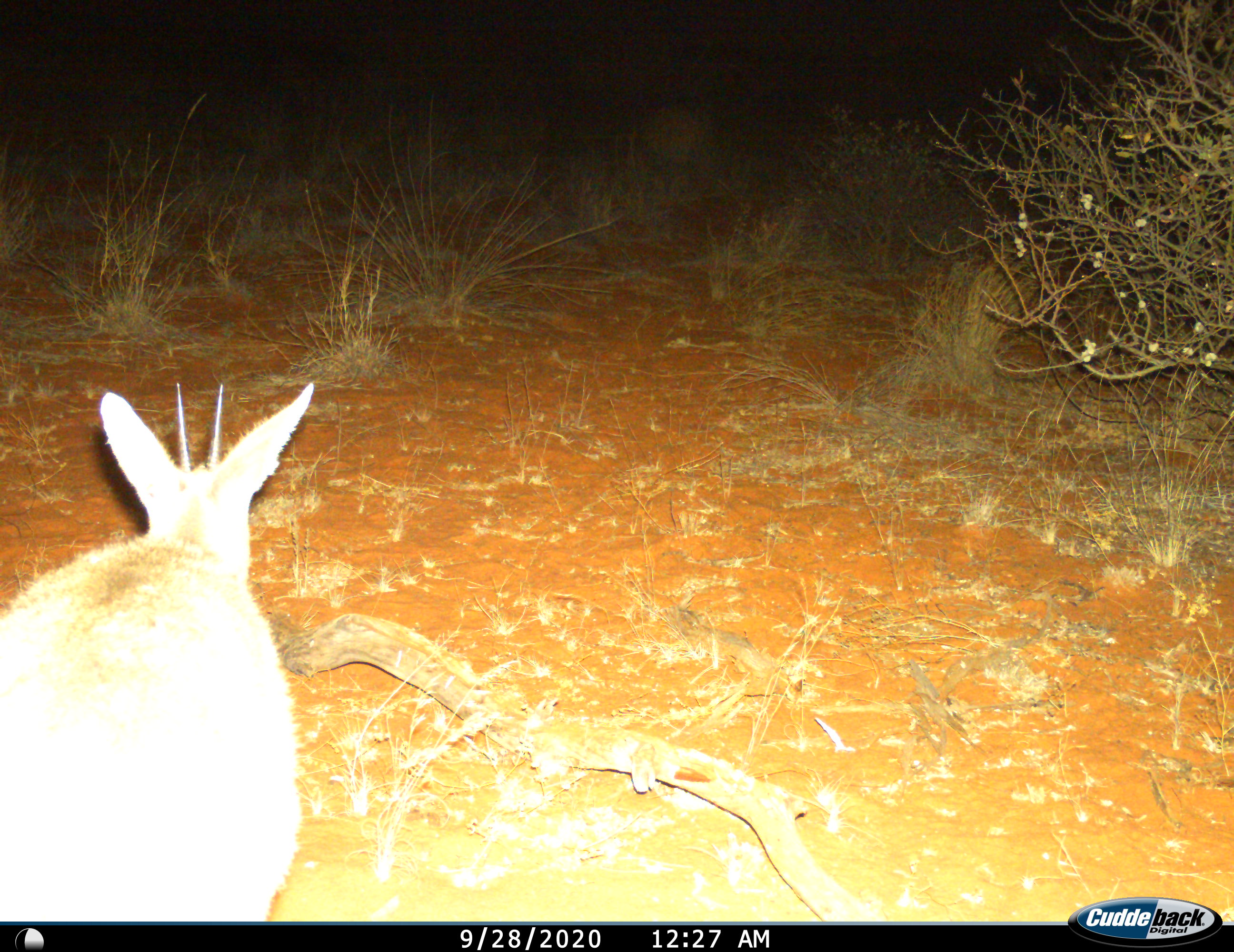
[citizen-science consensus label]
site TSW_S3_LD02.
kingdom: Animalia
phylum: Chordata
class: Mammalia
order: Artiodactyla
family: Bovidae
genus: Sylvicapra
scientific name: Sylvicapra grimmia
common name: common duiker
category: duikercommongrey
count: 1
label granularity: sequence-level